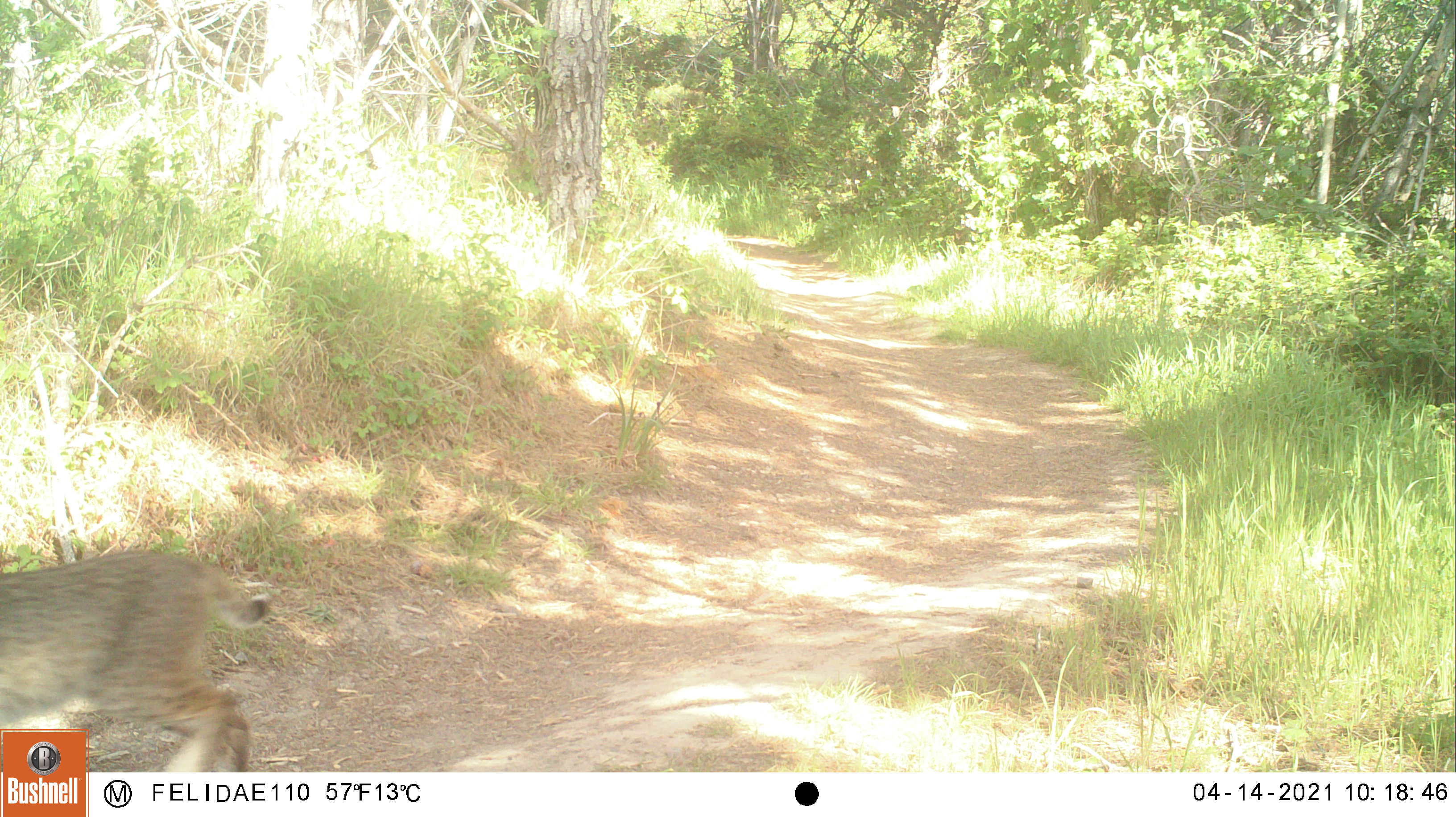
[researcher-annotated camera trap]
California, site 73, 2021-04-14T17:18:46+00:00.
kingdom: Animalia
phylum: Chordata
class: Mammalia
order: Carnivora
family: Felidae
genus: Lynx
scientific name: Lynx rufus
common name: bobcat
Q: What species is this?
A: Bobcat (Lynx rufus).